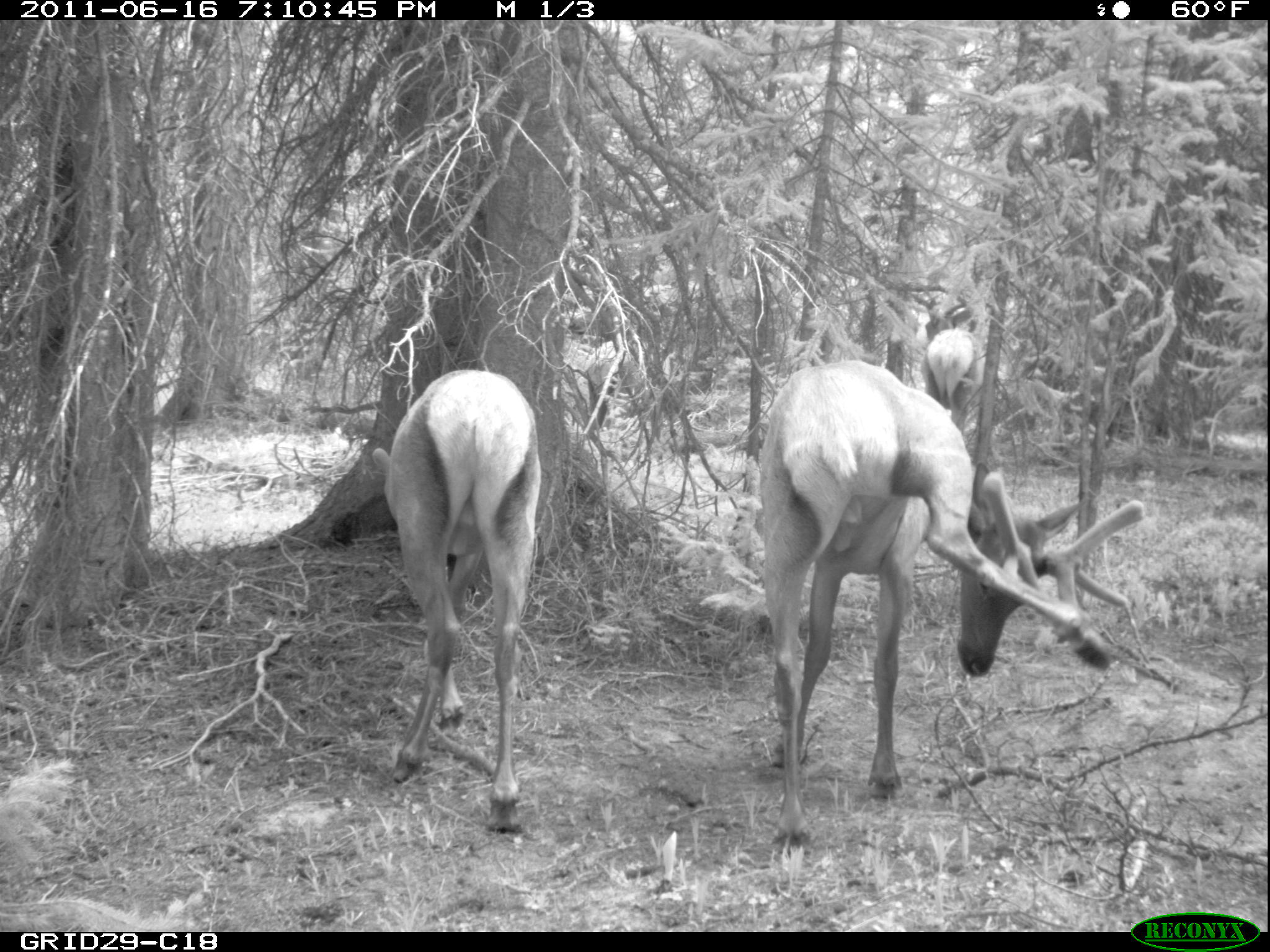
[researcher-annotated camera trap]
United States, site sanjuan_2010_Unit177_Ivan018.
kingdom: Animalia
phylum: Chordata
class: Mammalia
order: Artiodactyla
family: Cervidae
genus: Cervus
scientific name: Cervus elaphus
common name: red deer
Cervus elaphus (red deer).